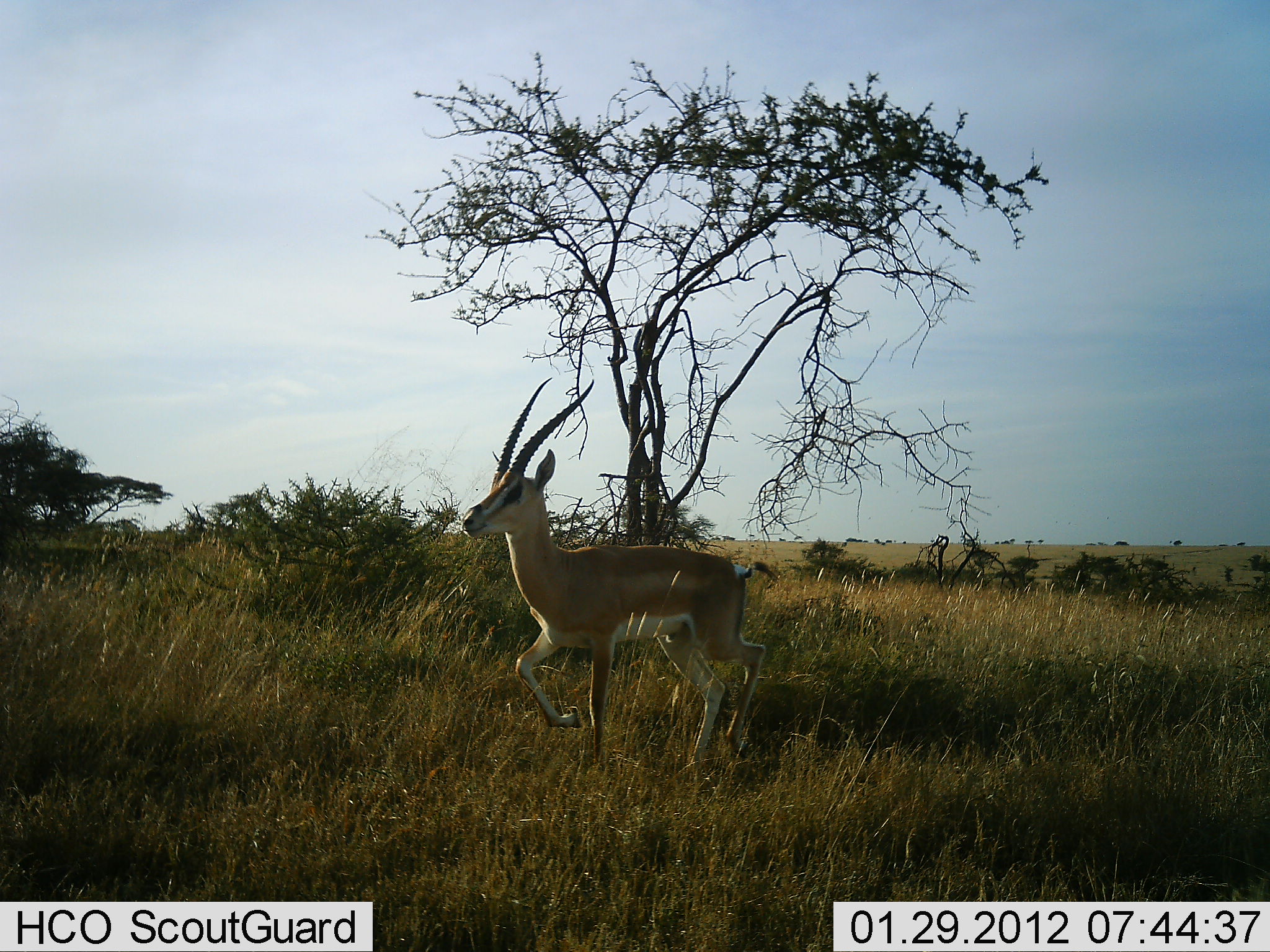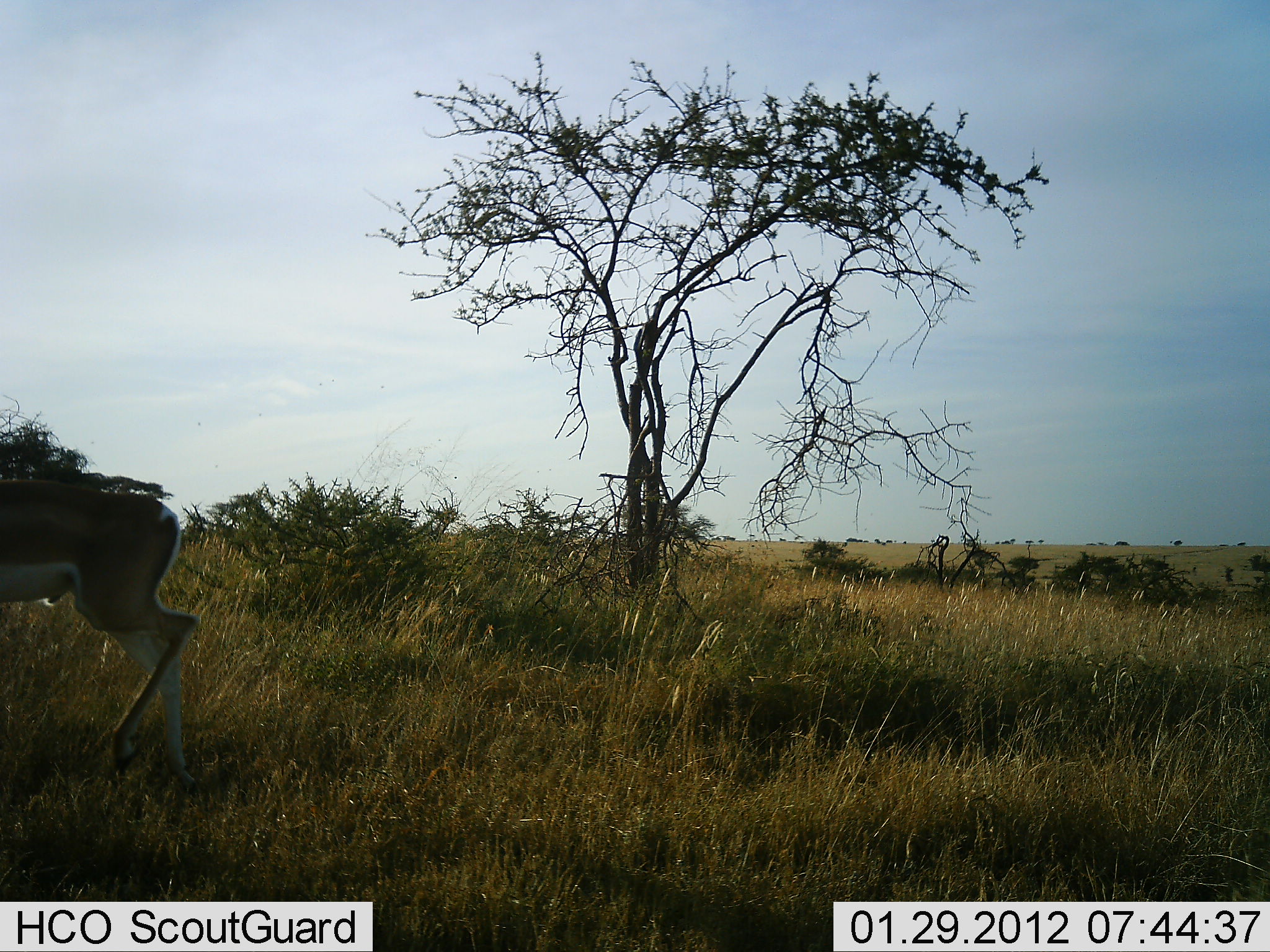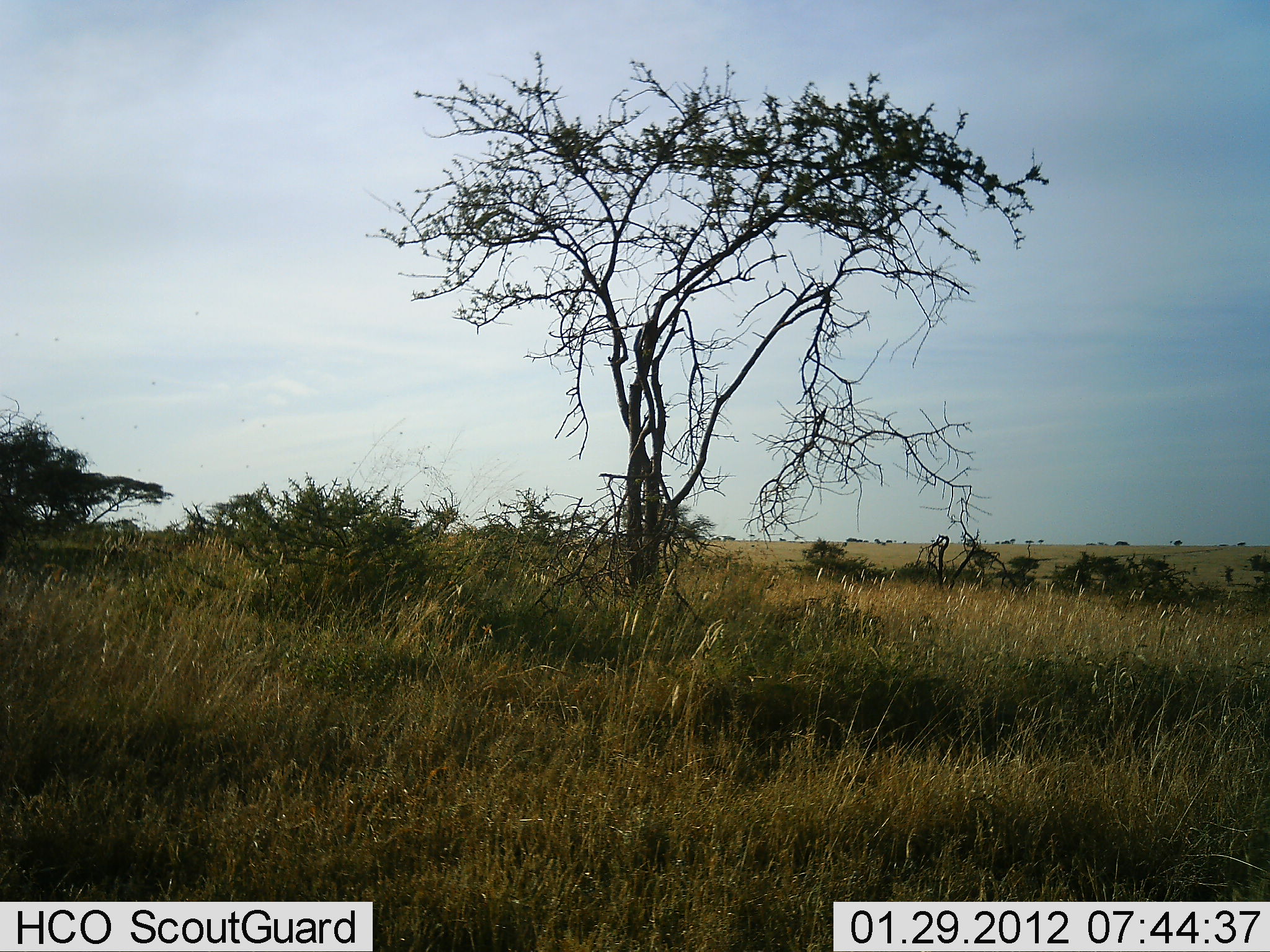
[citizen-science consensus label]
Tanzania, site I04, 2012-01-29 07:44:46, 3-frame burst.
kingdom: Animalia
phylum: Chordata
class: Mammalia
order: Artiodactyla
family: Bovidae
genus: Nanger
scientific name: Nanger granti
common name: grant's gazelle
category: gazellegrants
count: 1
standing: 0%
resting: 0%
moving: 100%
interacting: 0%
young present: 0%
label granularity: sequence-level